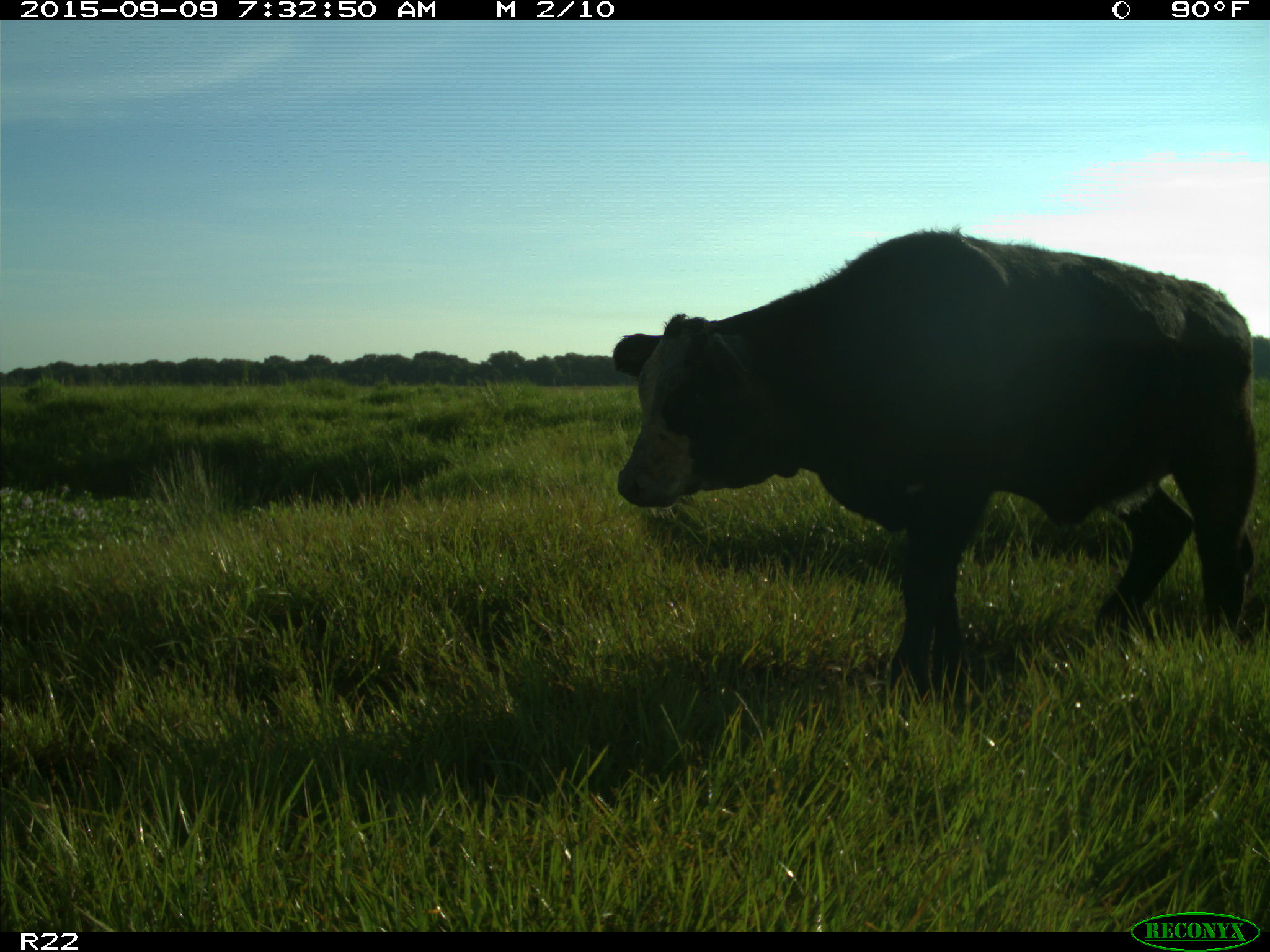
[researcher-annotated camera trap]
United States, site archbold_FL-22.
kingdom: Animalia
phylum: Chordata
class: Mammalia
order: Artiodactyla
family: Bovidae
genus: Bos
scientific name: Bos taurus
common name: domestic cow